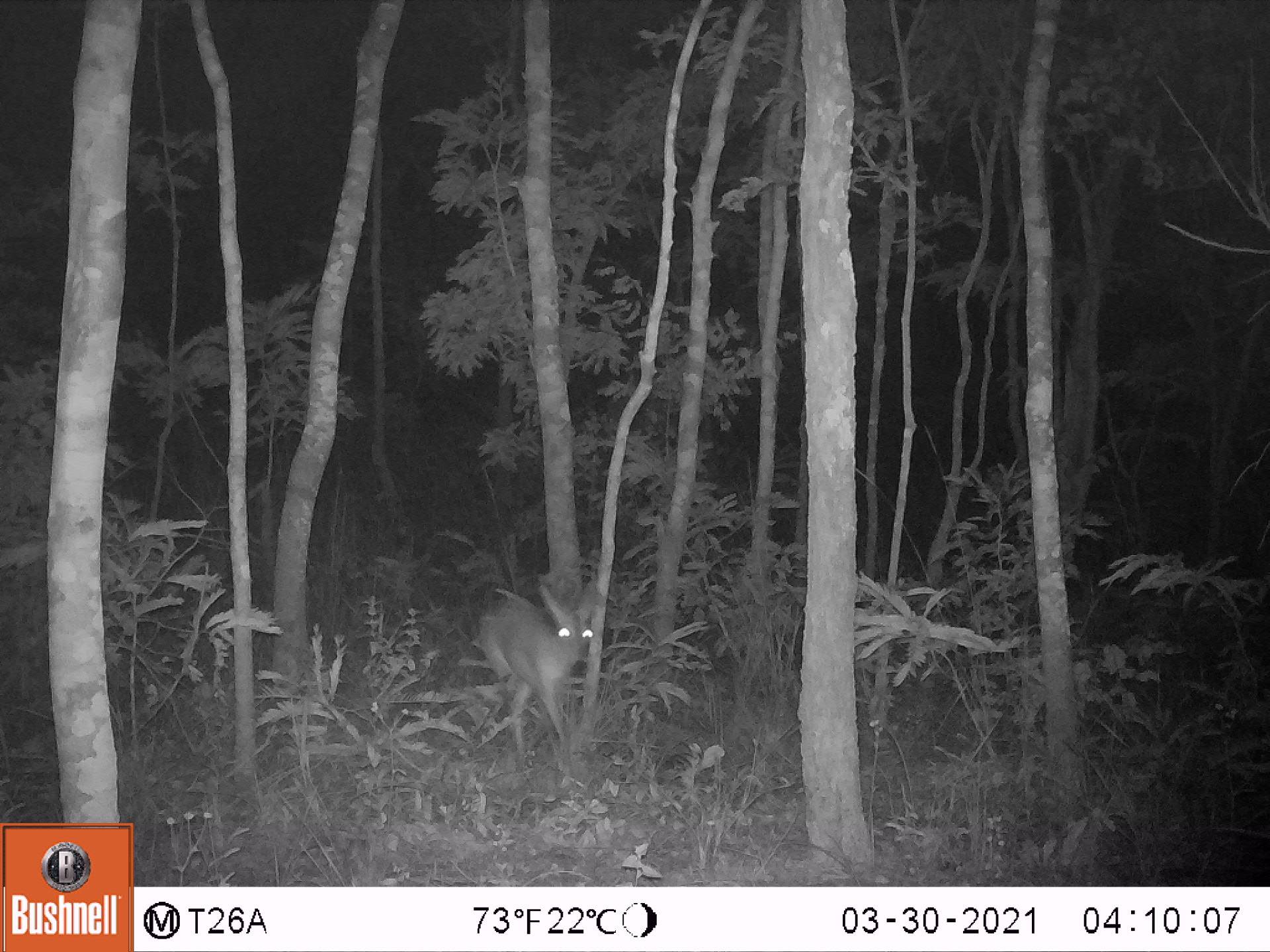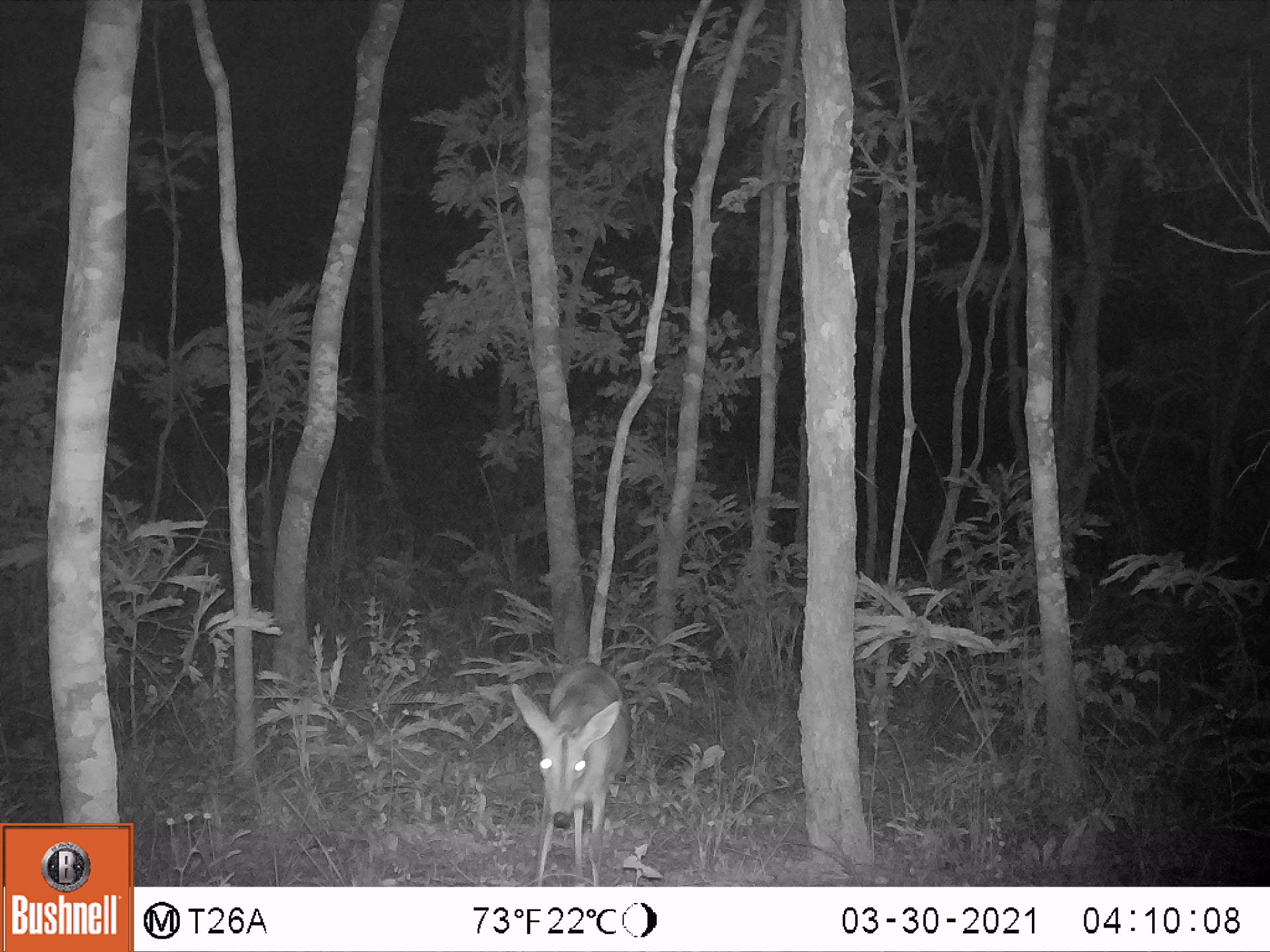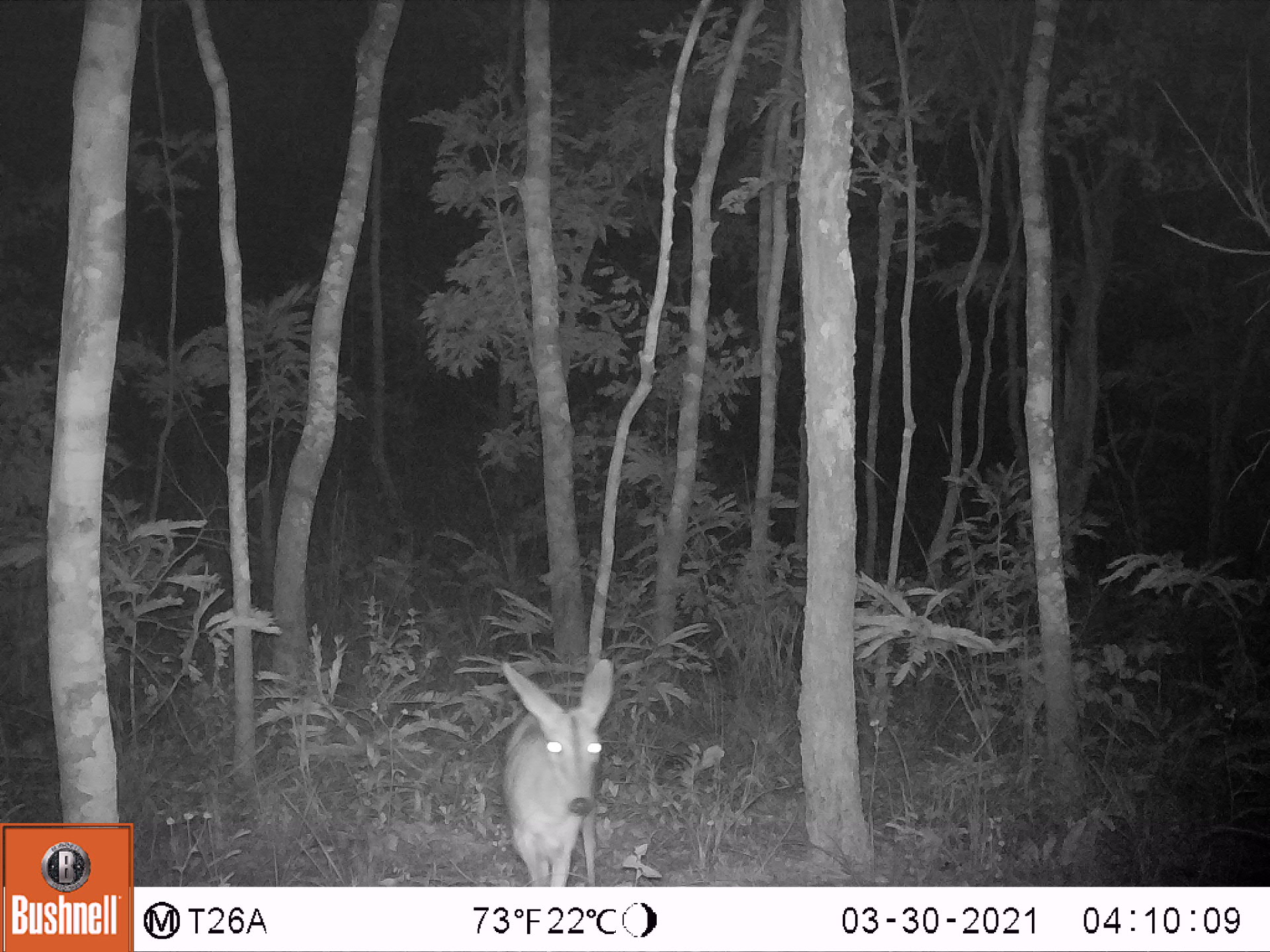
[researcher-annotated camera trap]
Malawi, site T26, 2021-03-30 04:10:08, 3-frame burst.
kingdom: Animalia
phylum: Chordata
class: Mammalia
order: Artiodactyla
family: Bovidae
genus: Sylvicapra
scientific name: Sylvicapra grimmia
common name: common duiker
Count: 1.